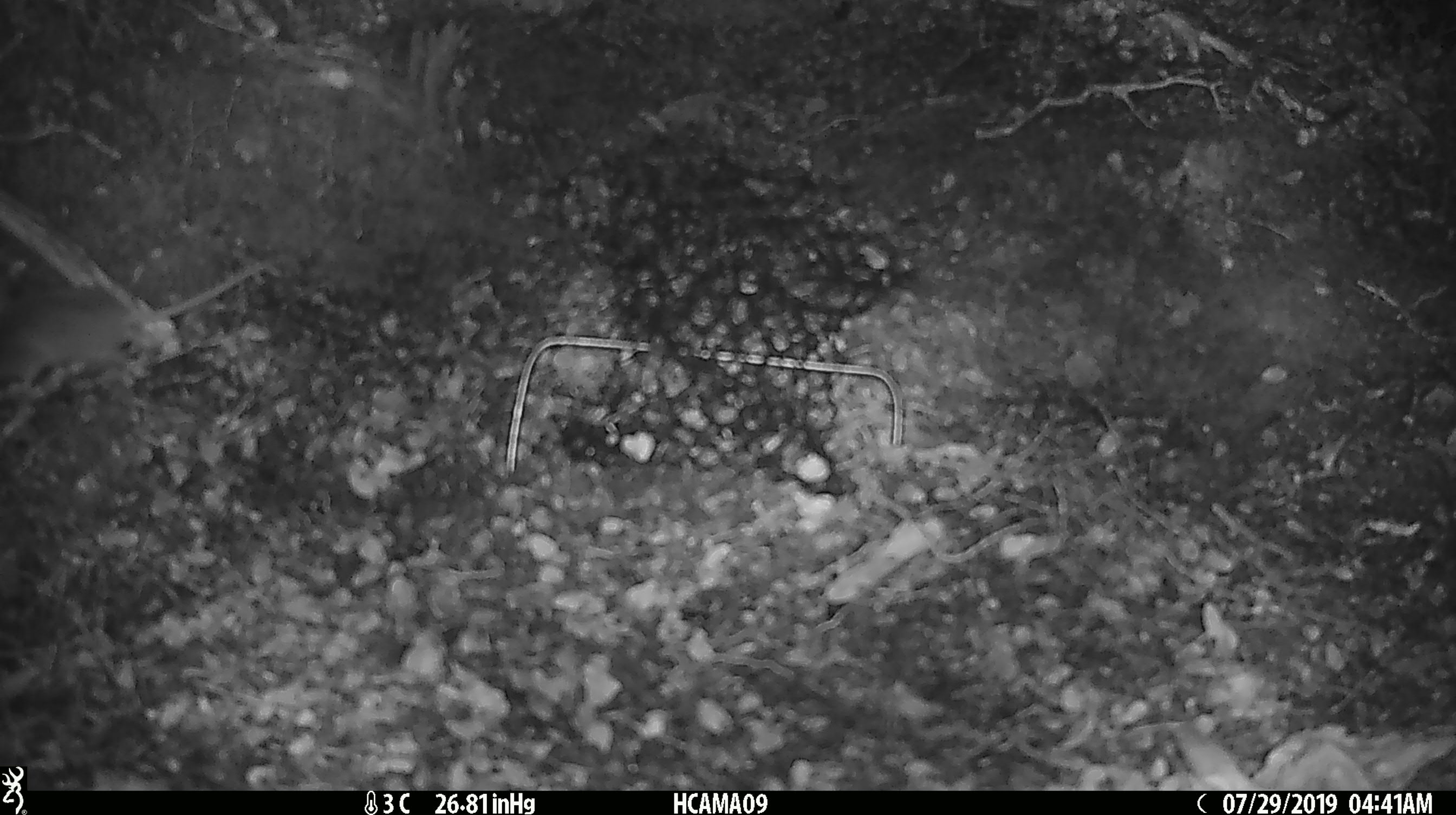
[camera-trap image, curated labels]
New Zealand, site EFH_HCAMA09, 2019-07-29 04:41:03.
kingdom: Animalia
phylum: Chordata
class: Mammalia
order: Rodentia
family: Muridae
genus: Mus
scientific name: Mus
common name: mouse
Mouse (Mus).